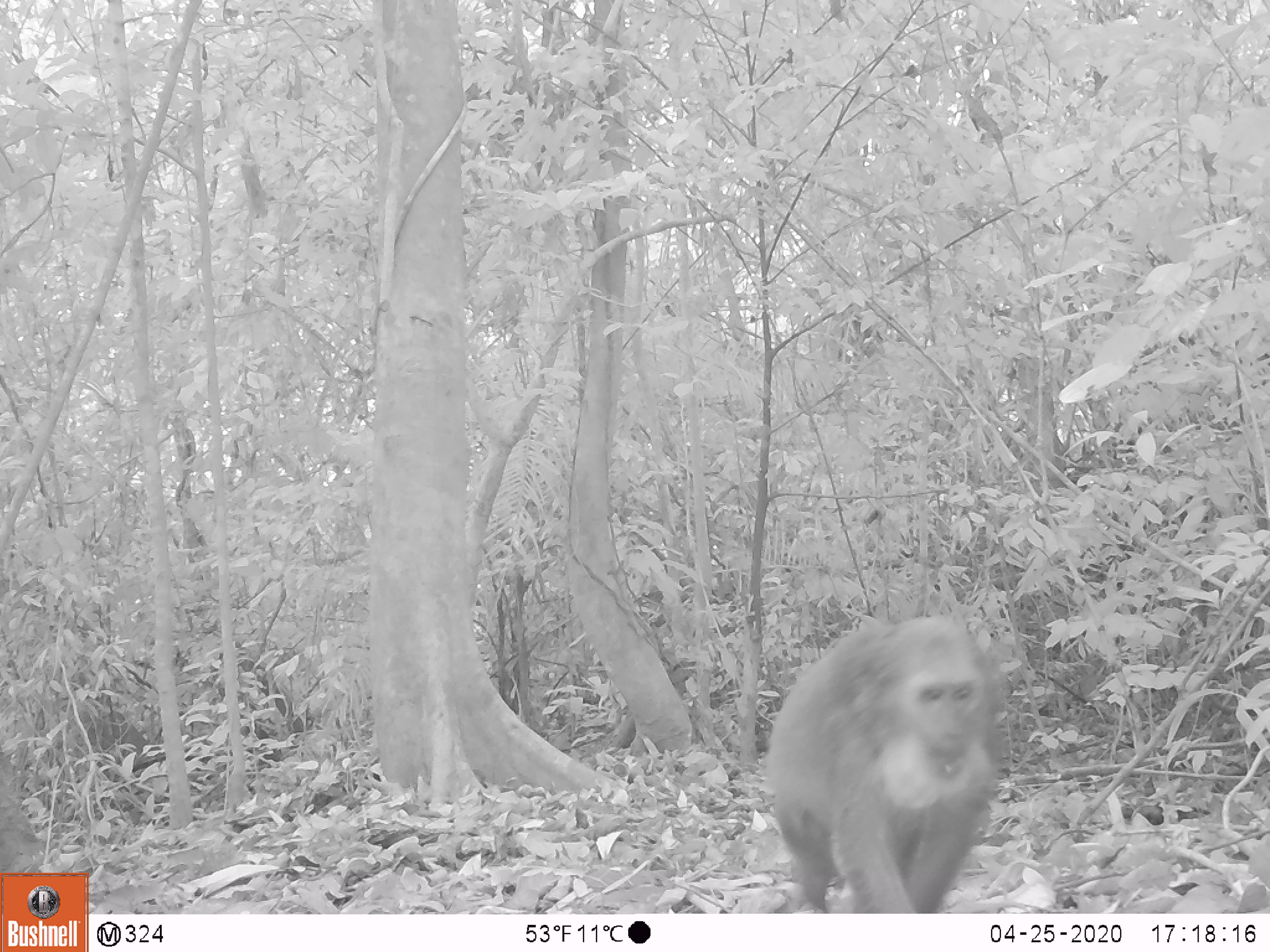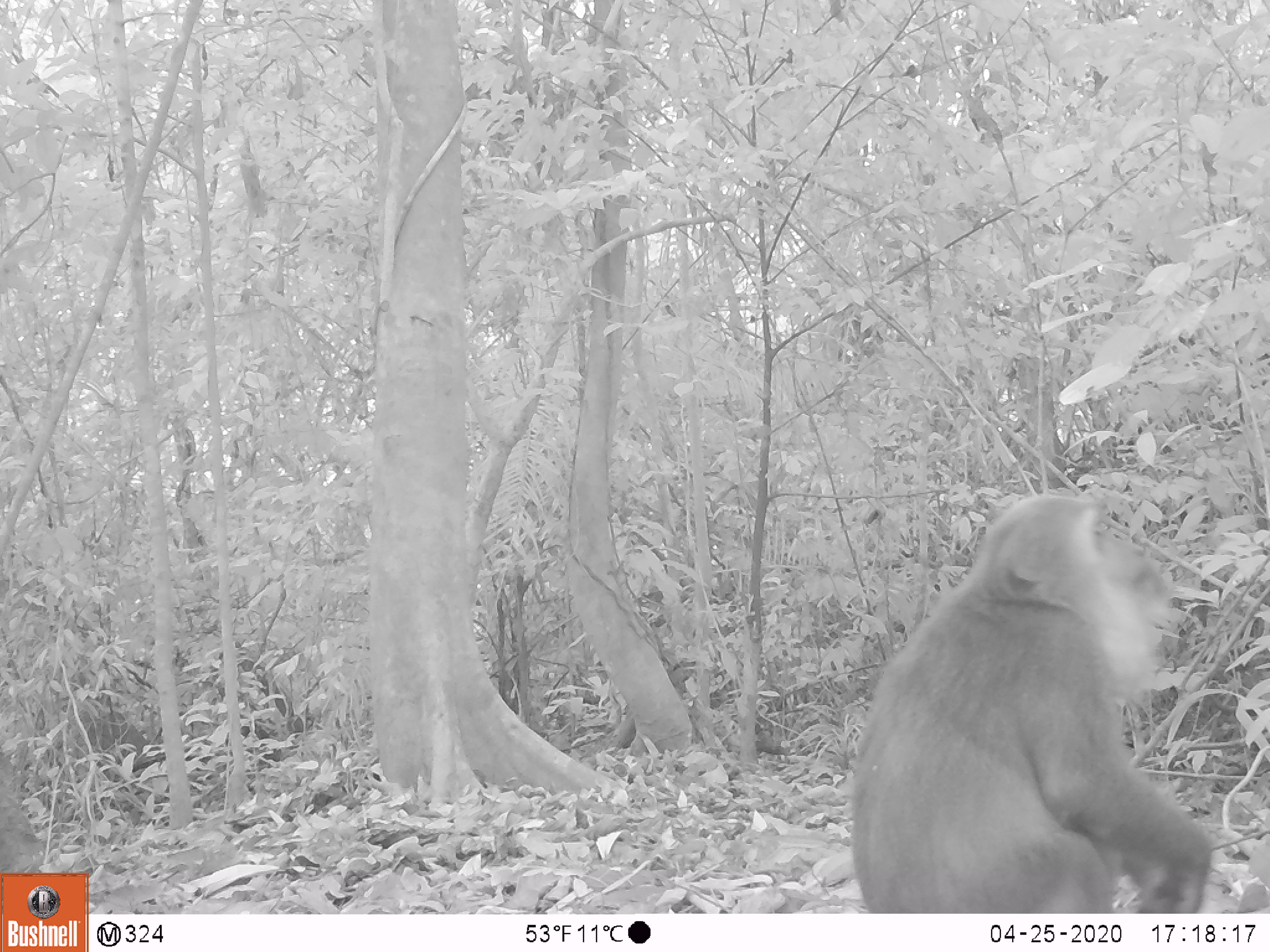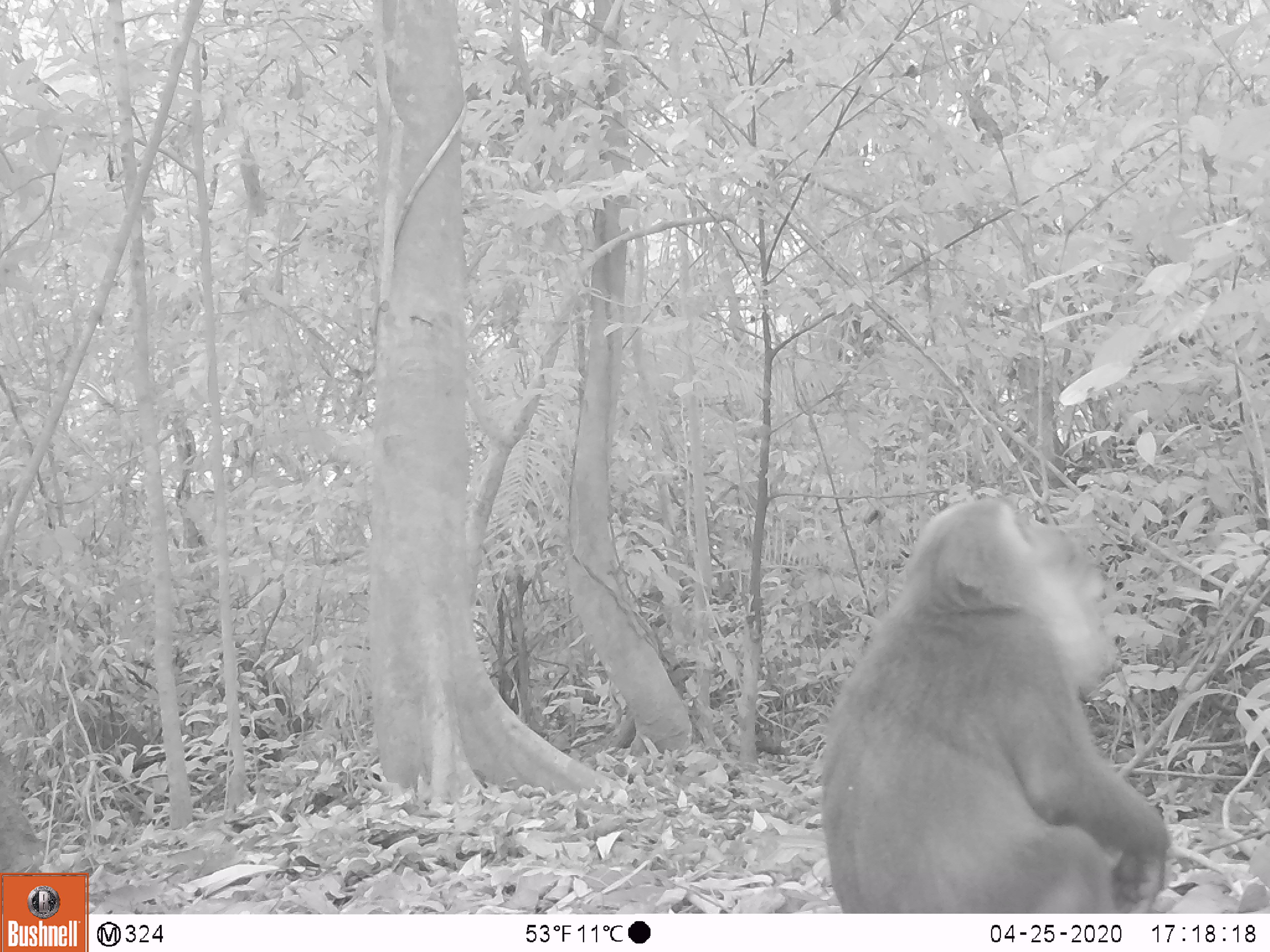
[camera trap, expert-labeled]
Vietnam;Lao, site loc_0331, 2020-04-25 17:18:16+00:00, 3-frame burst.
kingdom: Animalia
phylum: Chordata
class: Mammalia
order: Primates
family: Cercopithecidae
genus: Macaca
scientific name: Macaca arctoides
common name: stump-tailed macaque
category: stump tailed macaque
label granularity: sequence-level